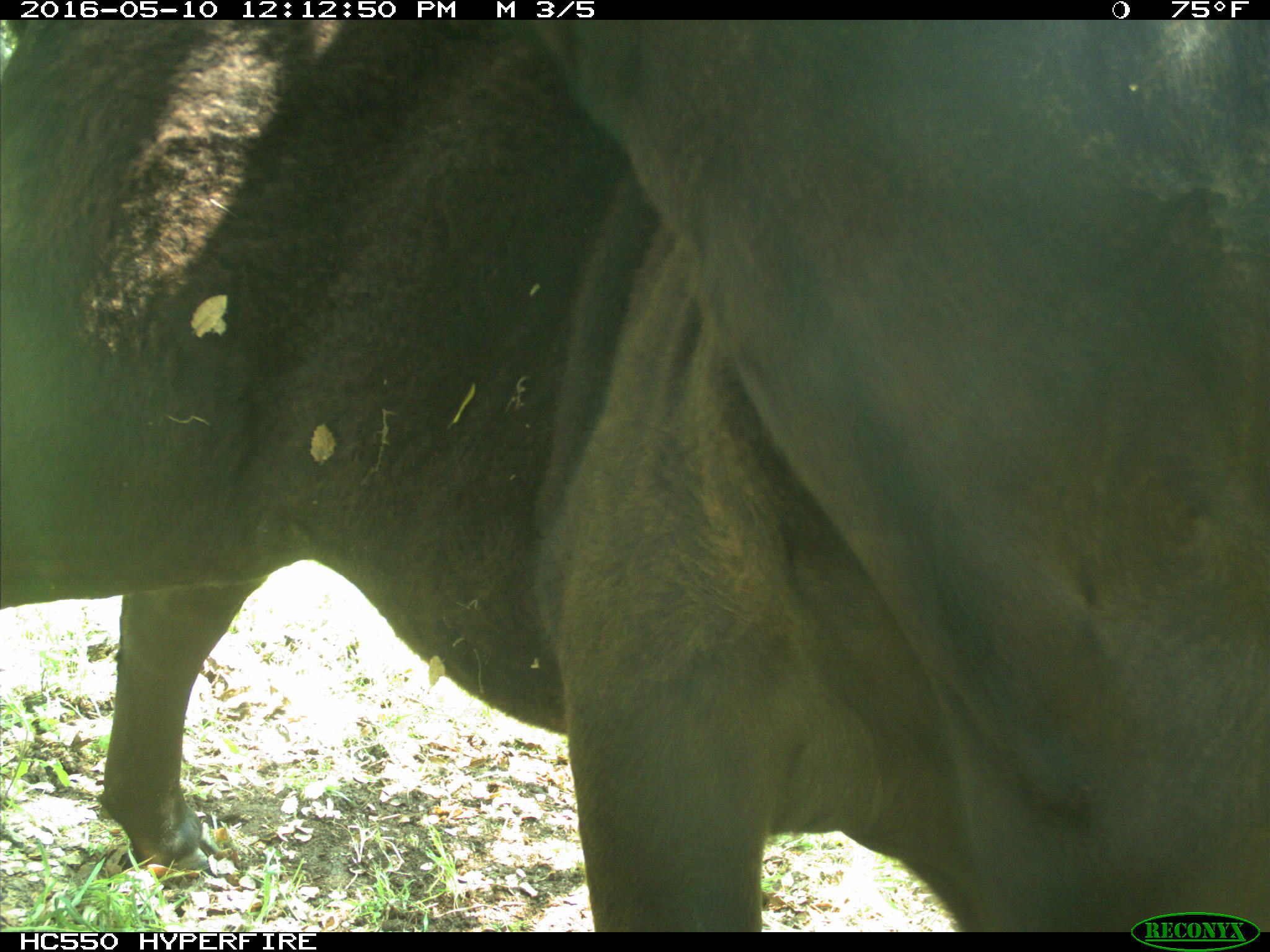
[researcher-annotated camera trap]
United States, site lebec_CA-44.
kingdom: Animalia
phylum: Chordata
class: Mammalia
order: Artiodactyla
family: Bovidae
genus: Bos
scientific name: Bos taurus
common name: domestic cow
Bos taurus (domestic cow).